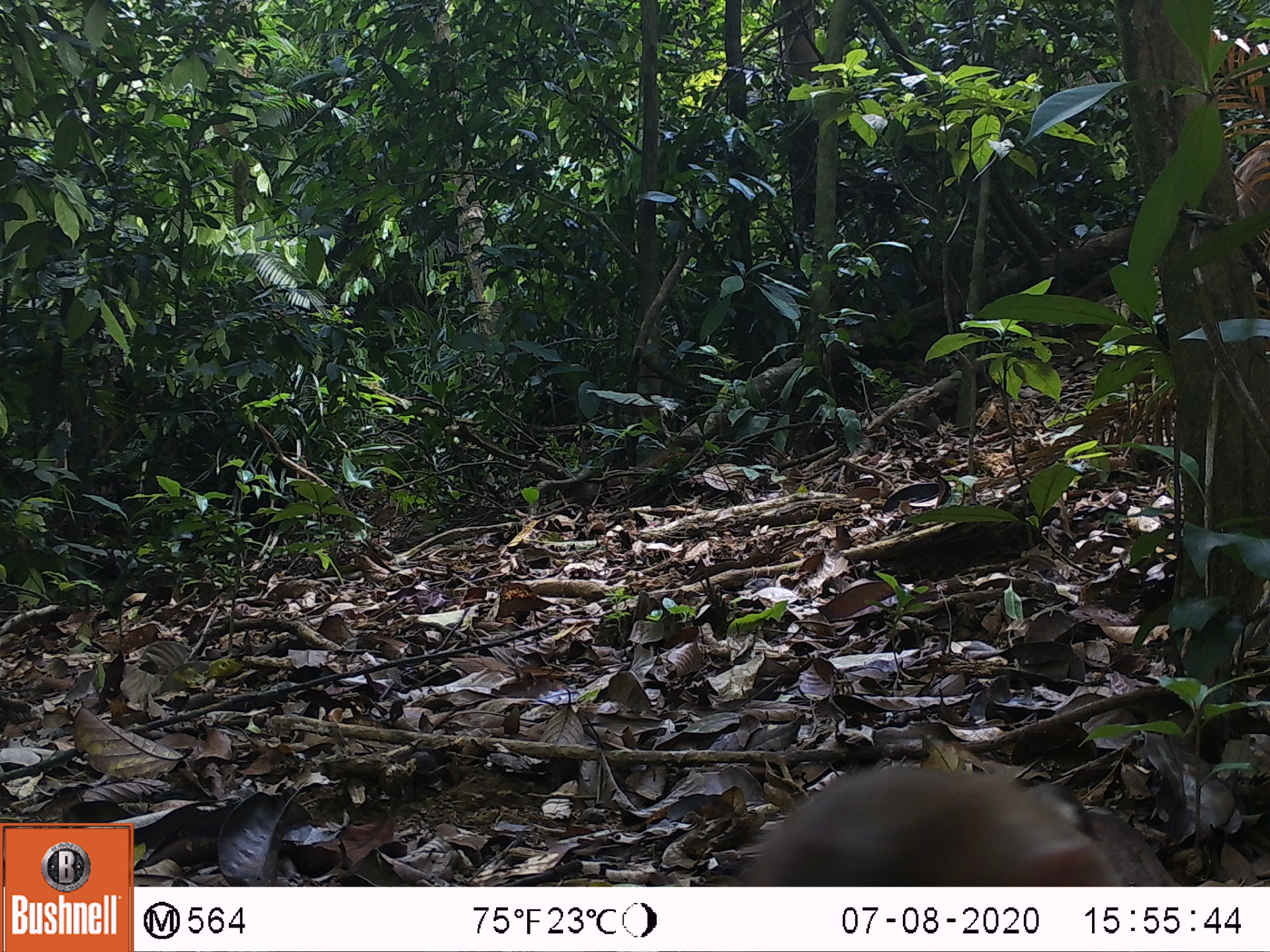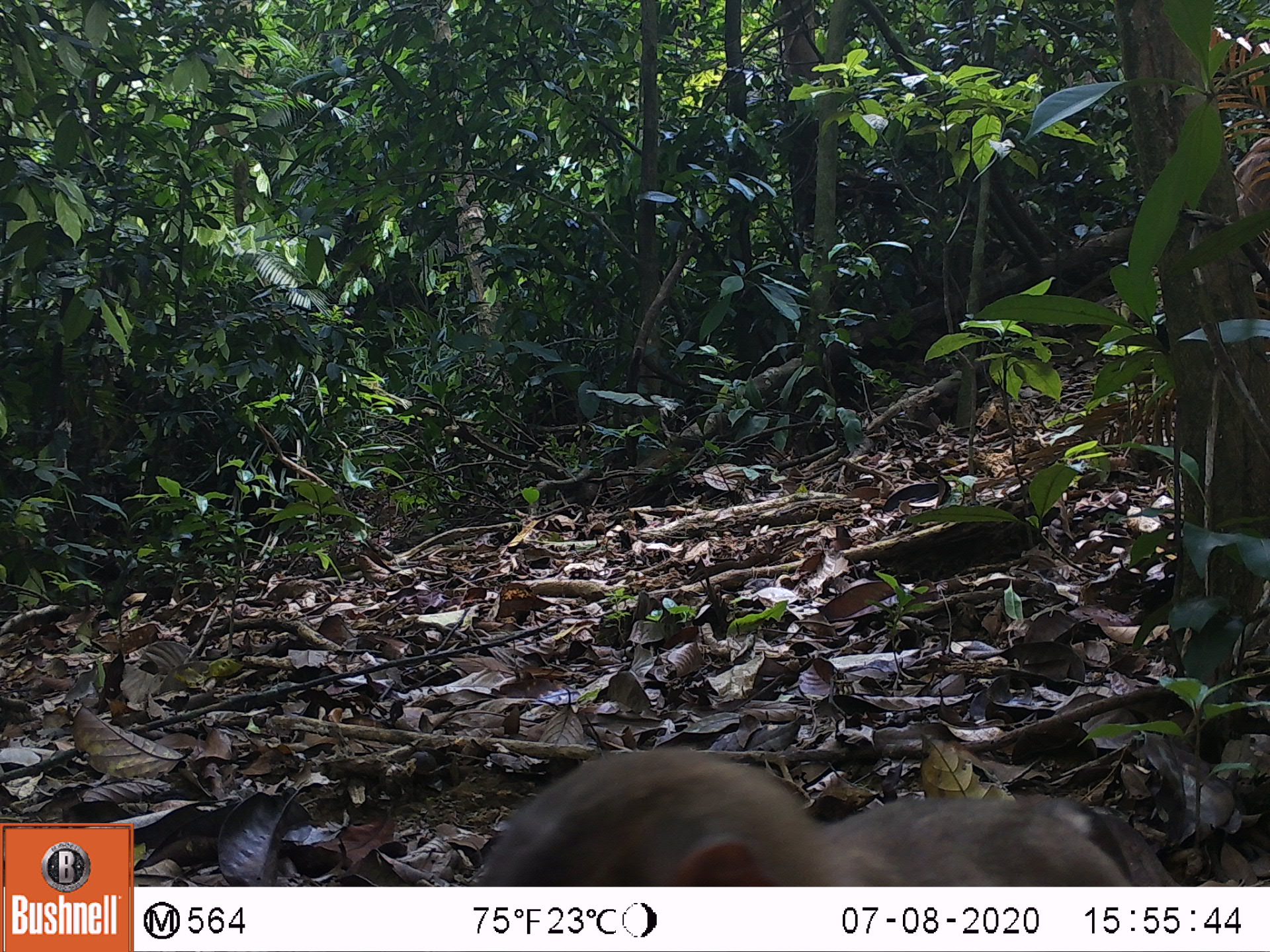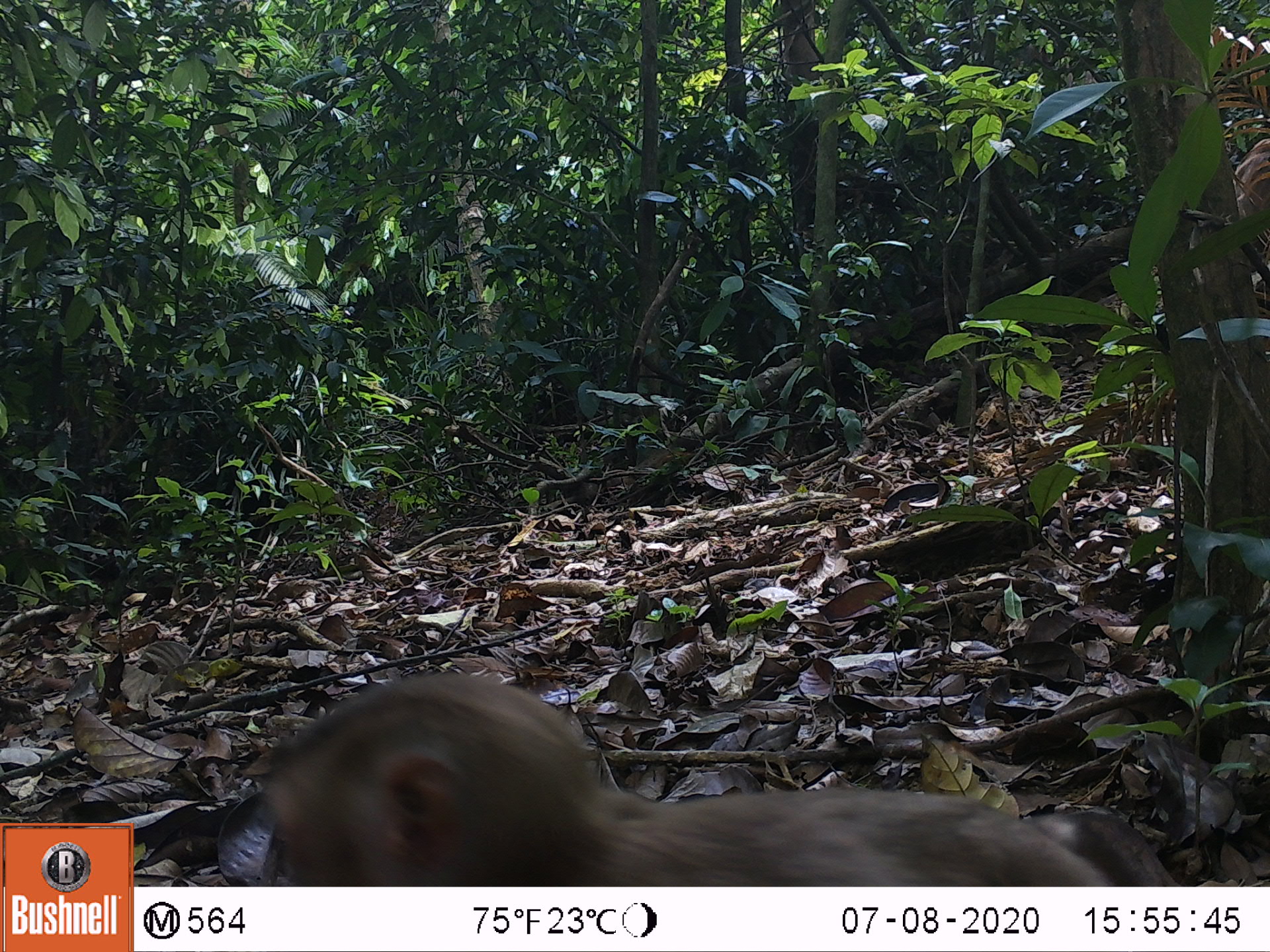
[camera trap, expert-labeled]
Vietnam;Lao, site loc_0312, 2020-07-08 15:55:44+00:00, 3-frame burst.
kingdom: Animalia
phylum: Chordata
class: Mammalia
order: Primates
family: Cercopithecidae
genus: Macaca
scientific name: Macaca nemestrina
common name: pig-tailed macaque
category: pig tailed macaque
Pig tailed macaque (pig-tailed macaque) (Macaca nemestrina). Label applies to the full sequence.